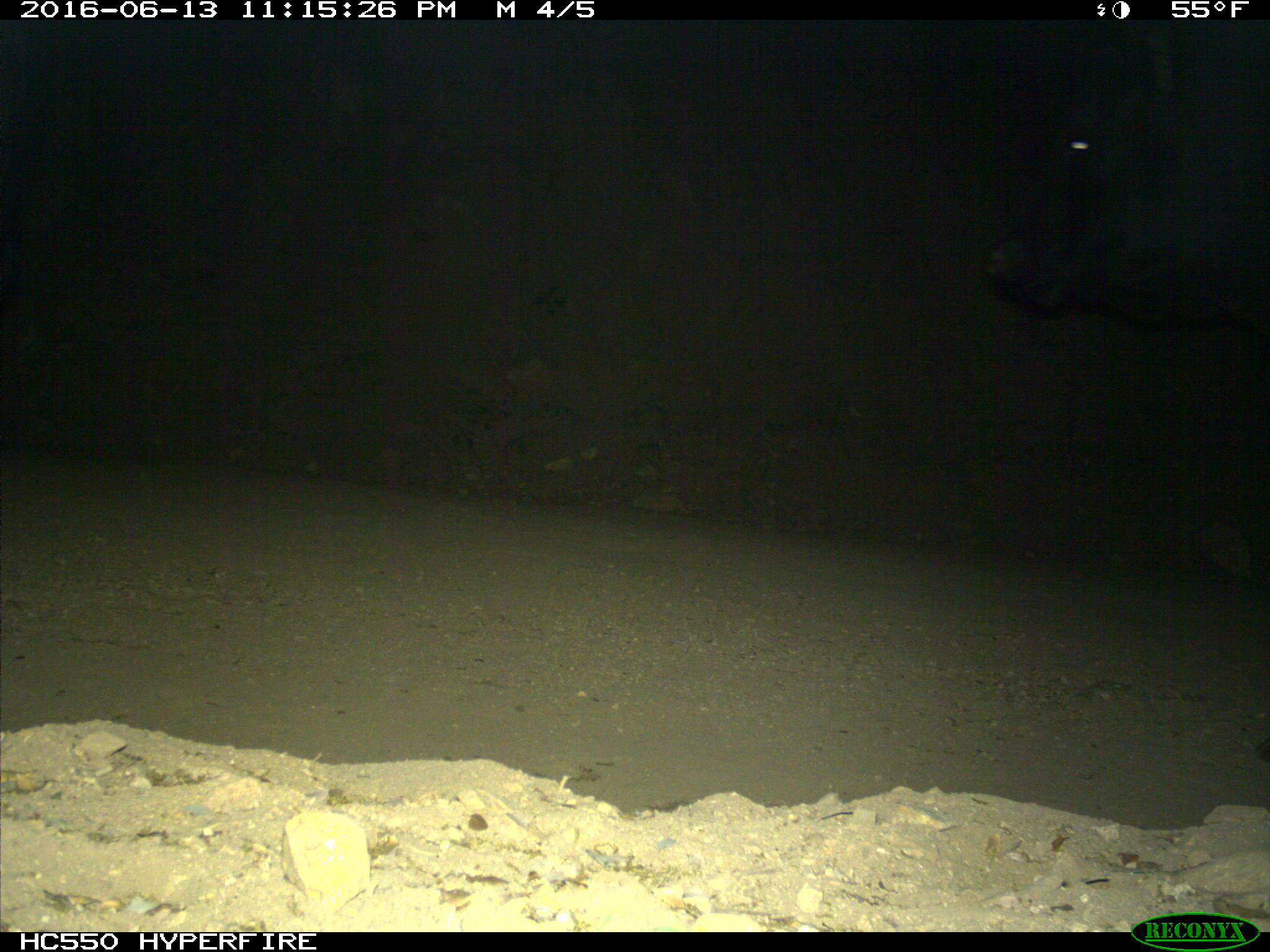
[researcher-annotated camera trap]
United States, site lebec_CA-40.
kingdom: Animalia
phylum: Chordata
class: Mammalia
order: Artiodactyla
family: Bovidae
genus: Bos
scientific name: Bos taurus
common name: domestic cow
Bos taurus (domestic cow).